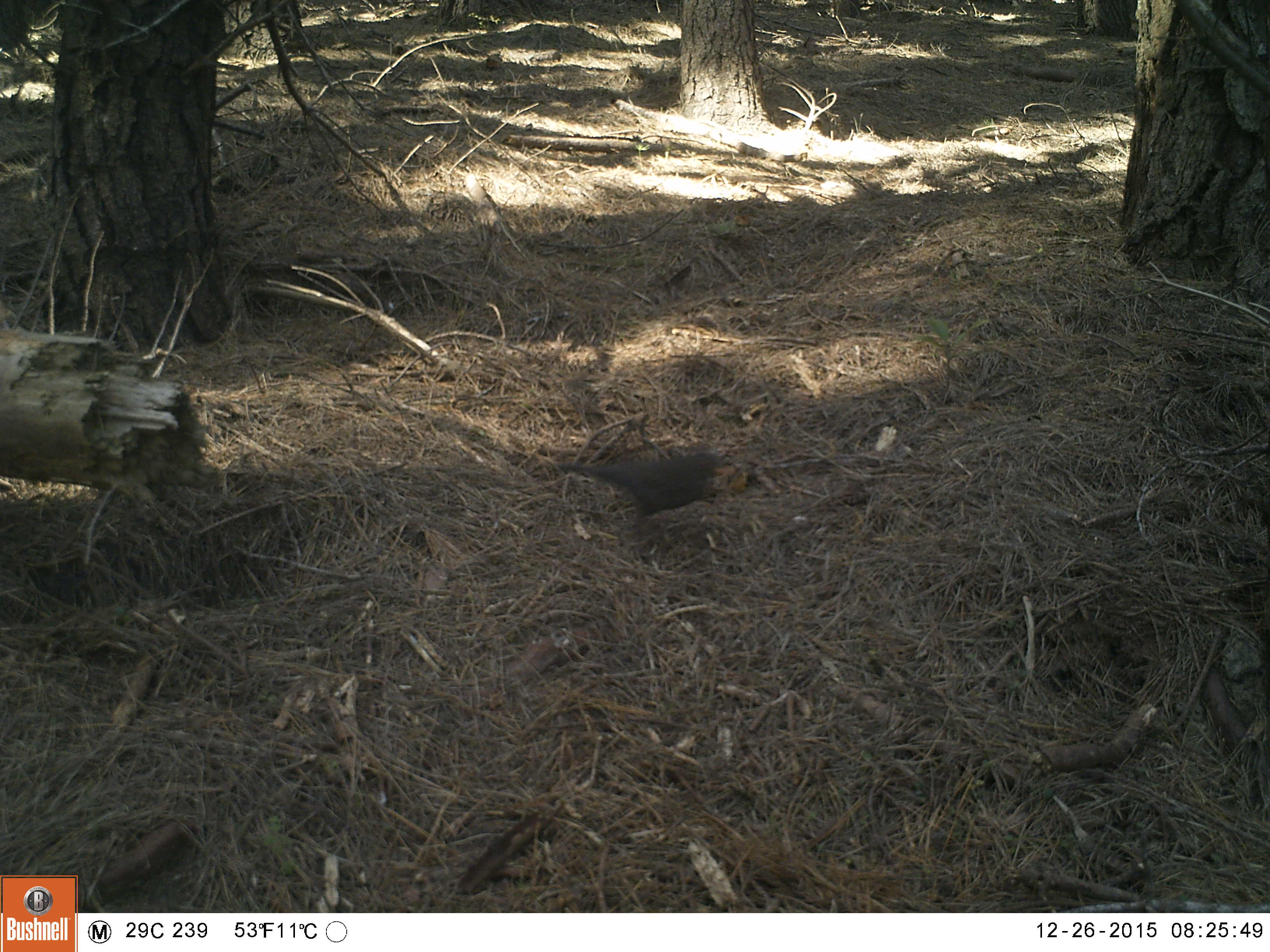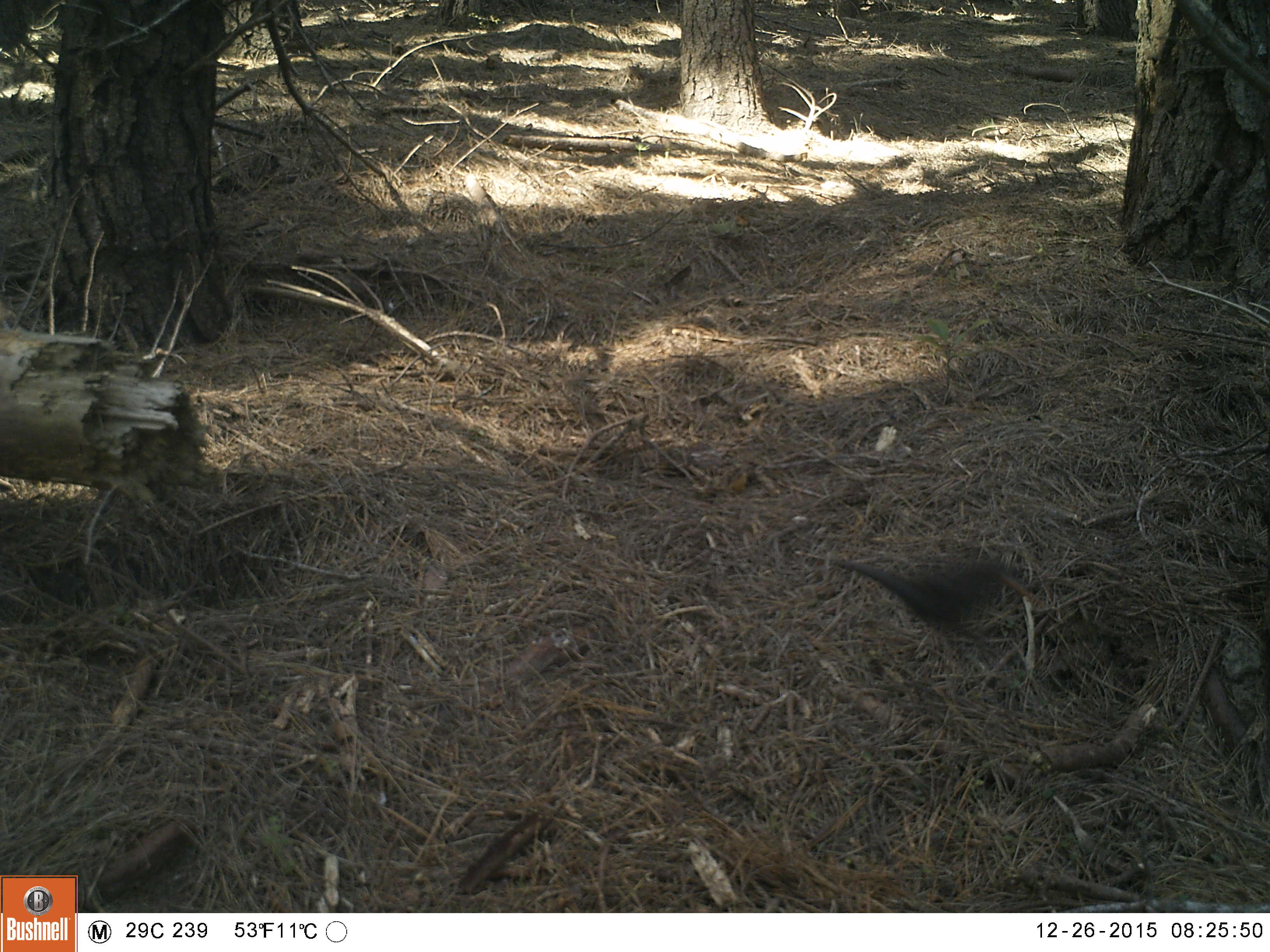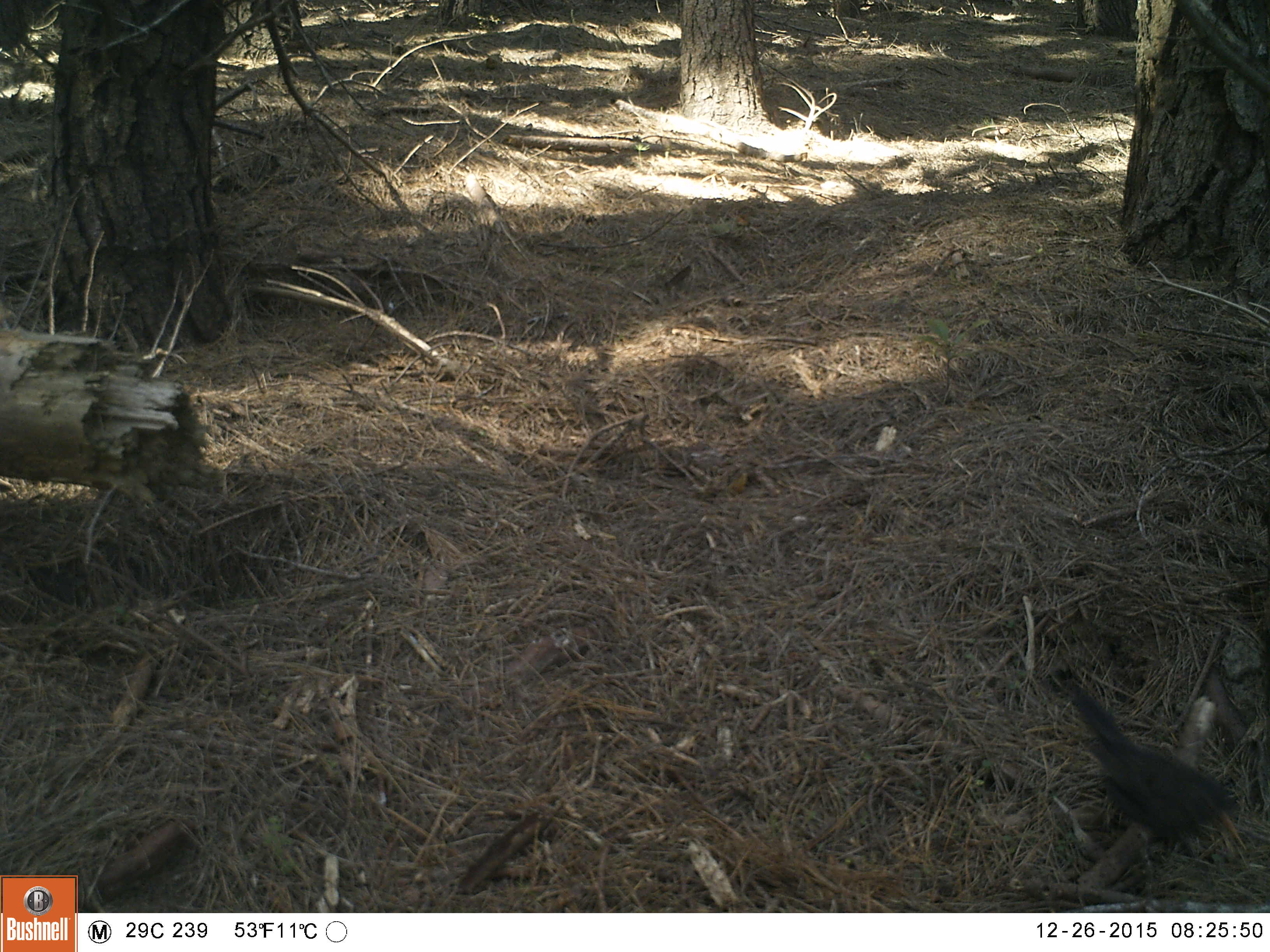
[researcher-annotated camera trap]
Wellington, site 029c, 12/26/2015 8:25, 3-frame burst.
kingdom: Animalia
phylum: Chordata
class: Aves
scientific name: Aves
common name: bird